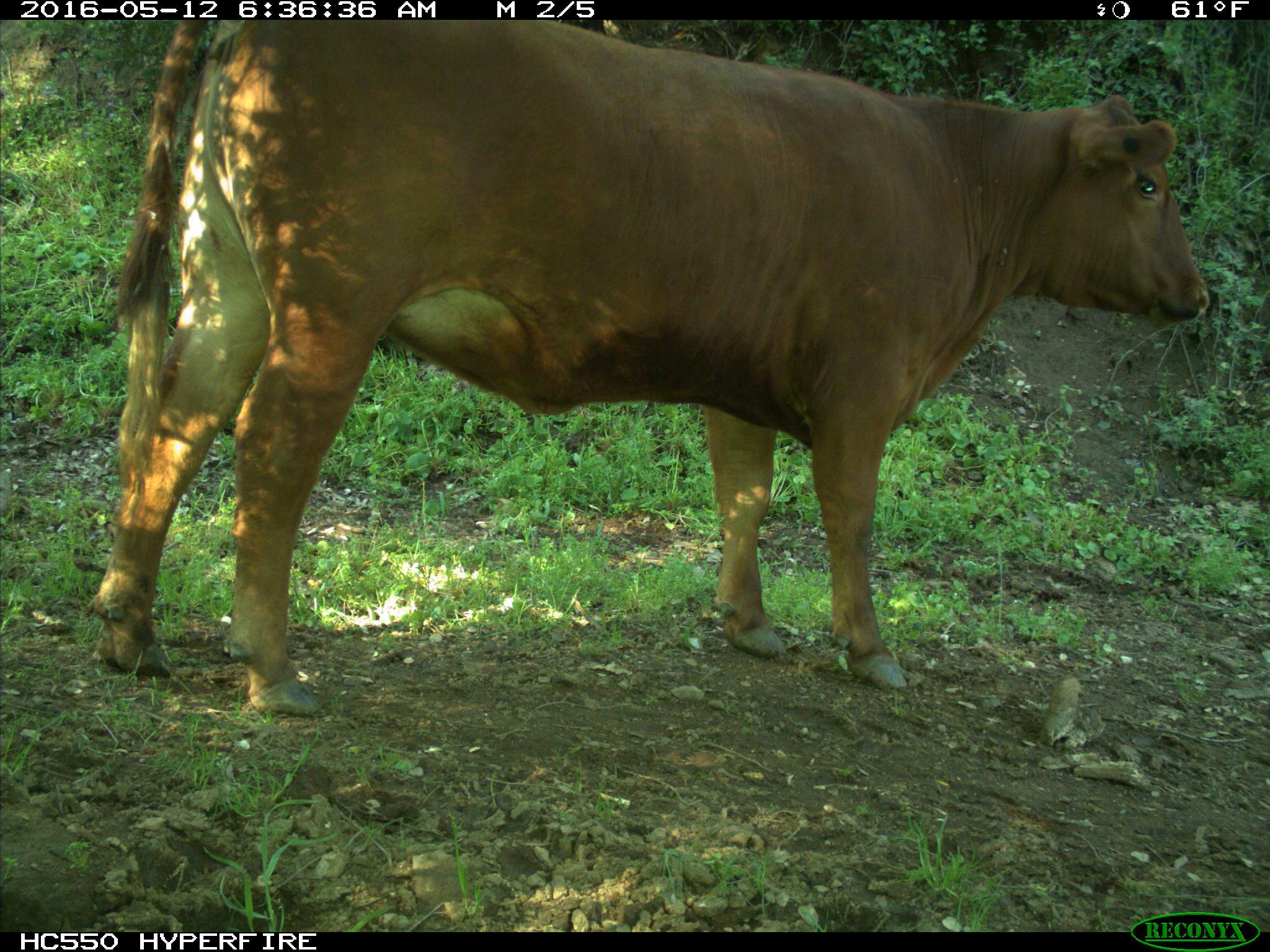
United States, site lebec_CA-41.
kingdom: Animalia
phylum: Chordata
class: Mammalia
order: Artiodactyla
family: Bovidae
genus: Bos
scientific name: Bos taurus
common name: domestic cow